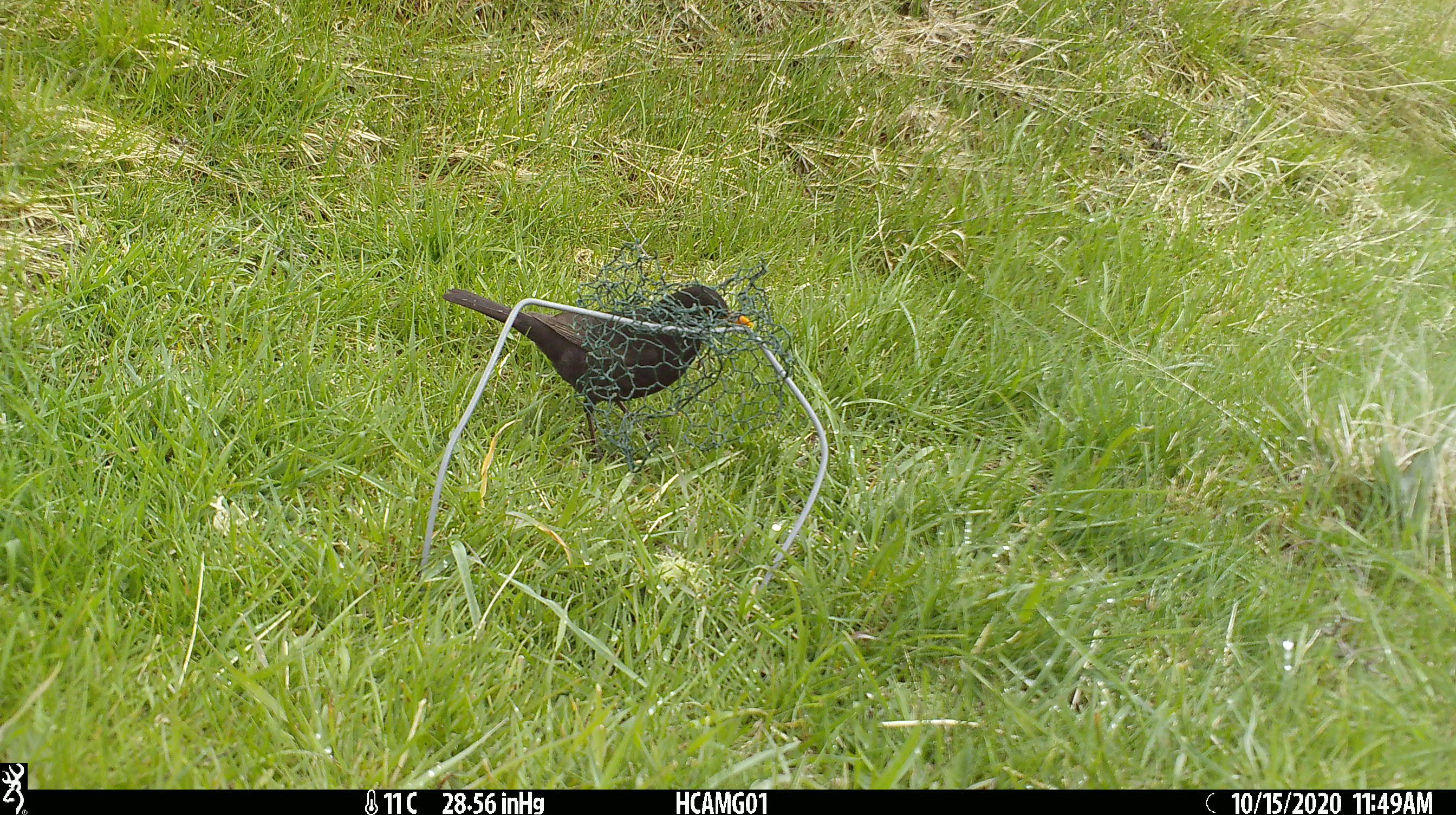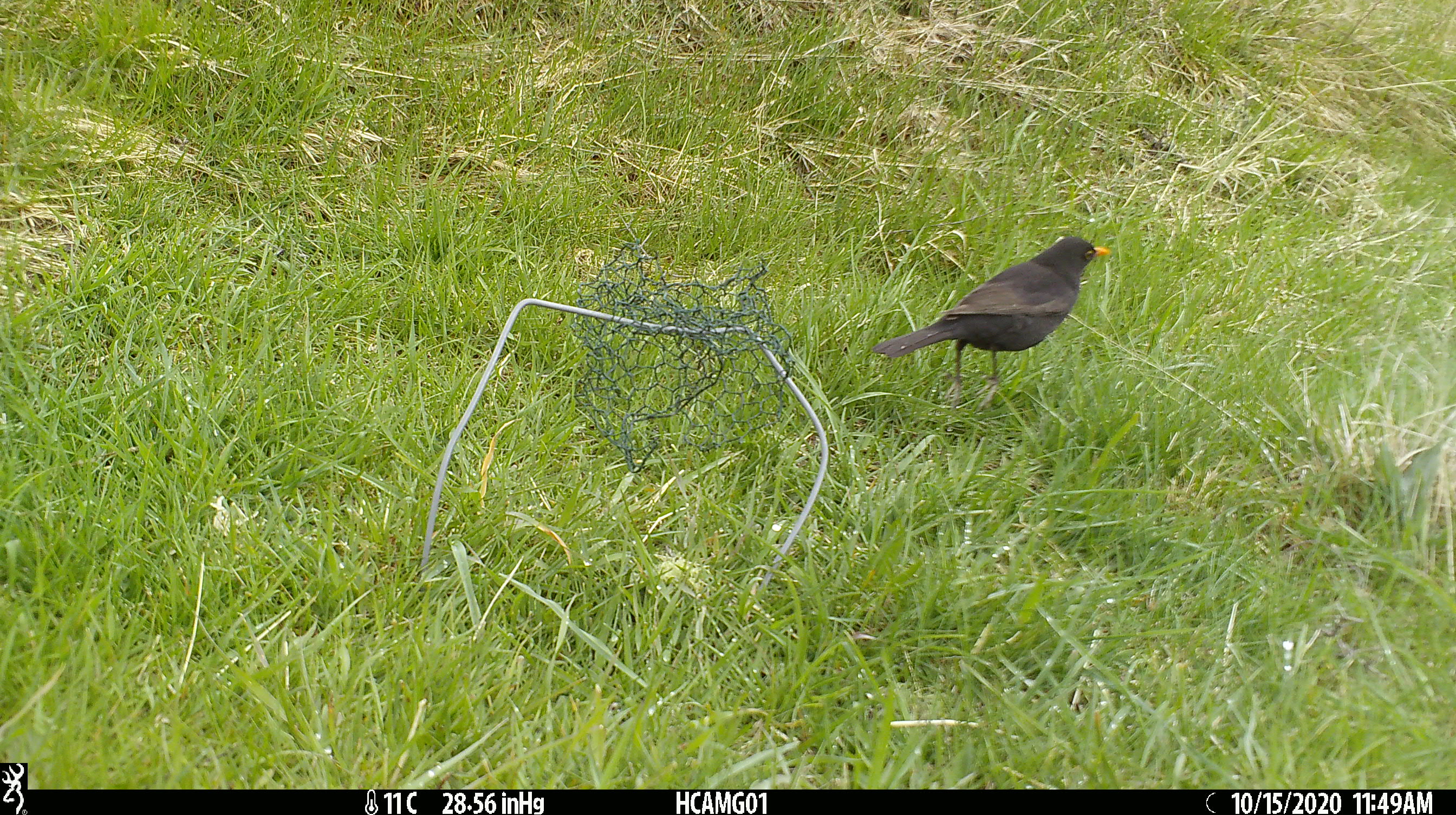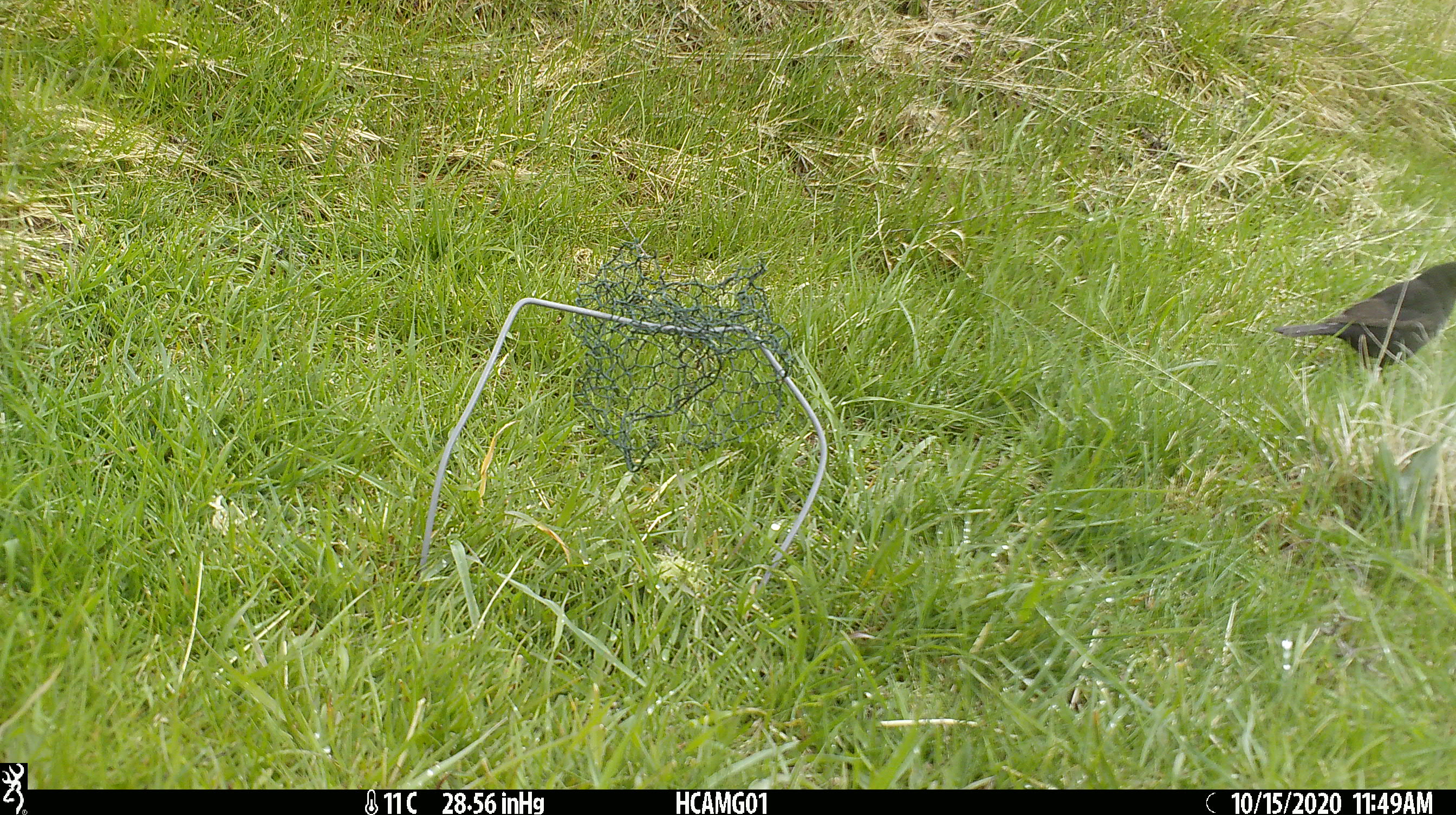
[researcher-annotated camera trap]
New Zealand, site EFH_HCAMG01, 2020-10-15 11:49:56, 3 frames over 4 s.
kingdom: Animalia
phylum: Chordata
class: Aves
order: Passeriformes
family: Turdidae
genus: Turdus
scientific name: Turdus merula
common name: eurasian blackbird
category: blackbird